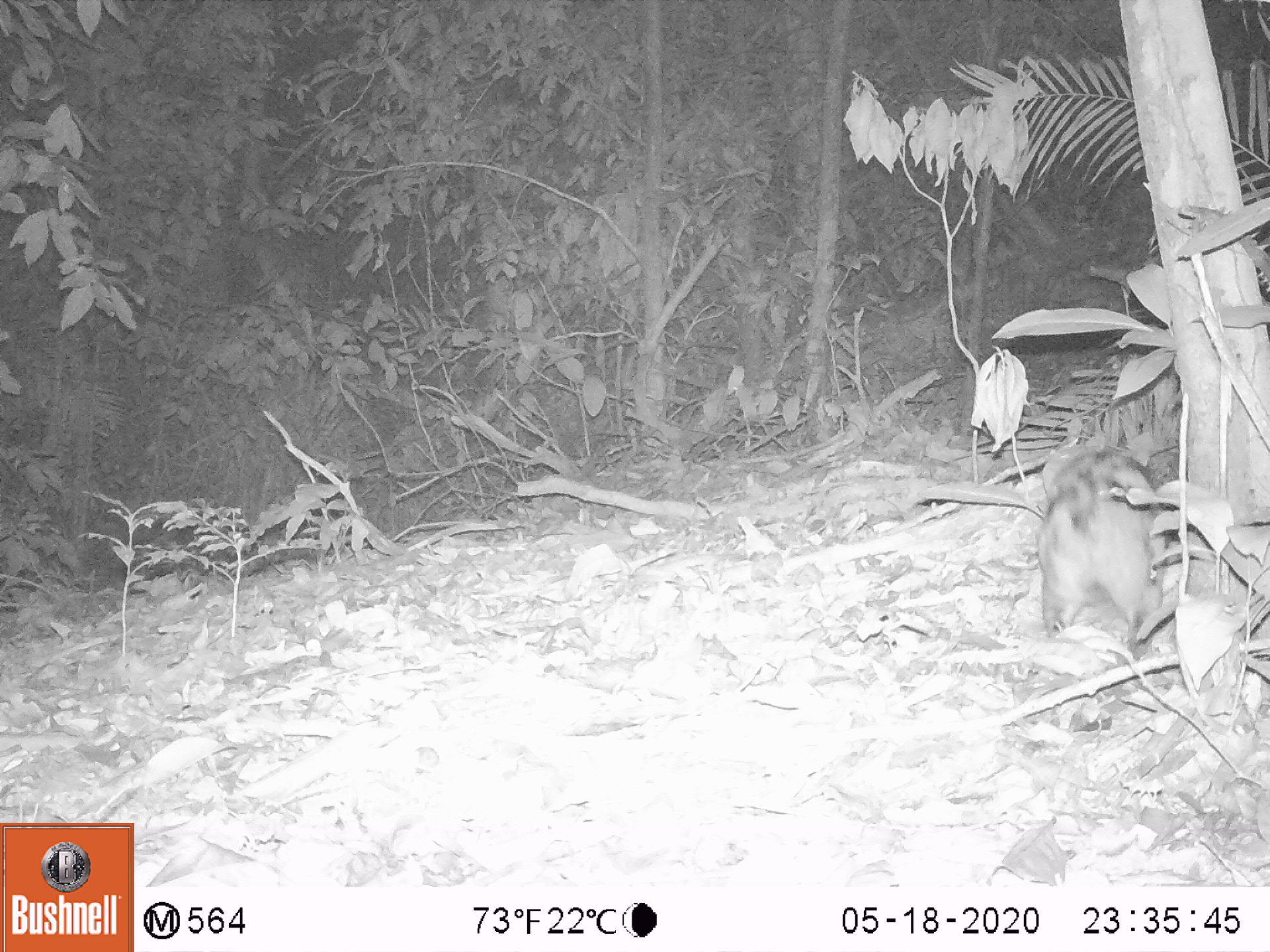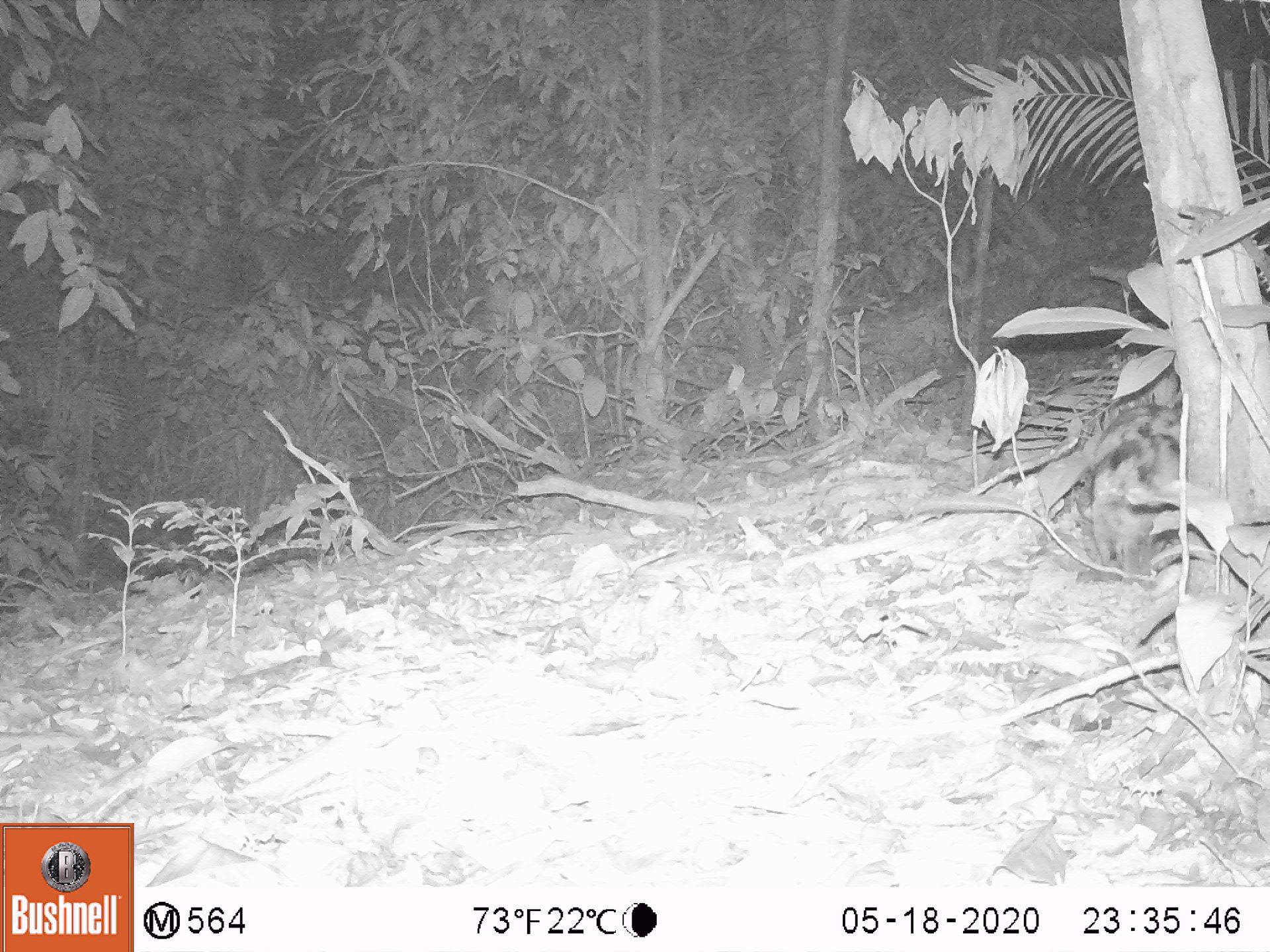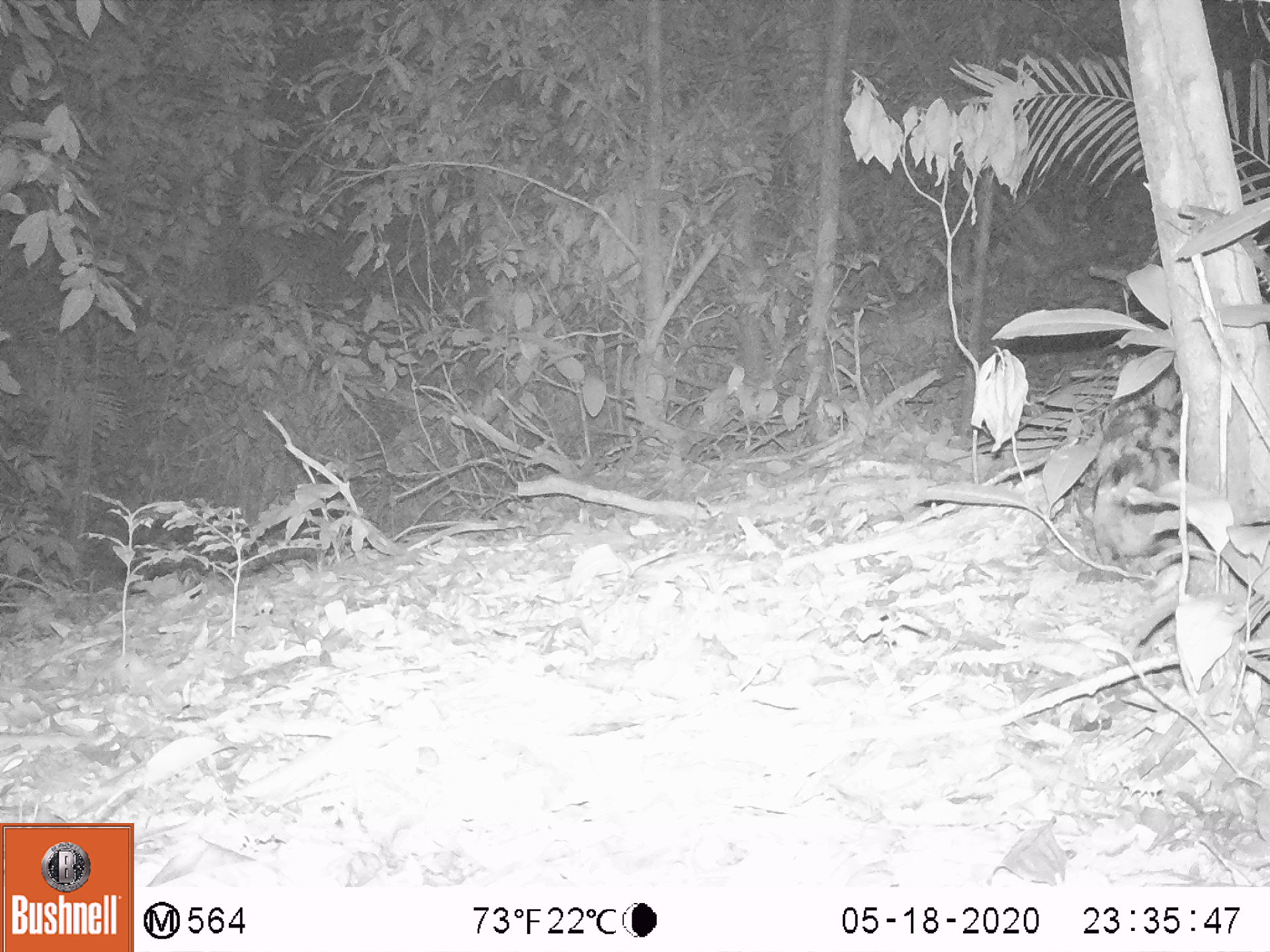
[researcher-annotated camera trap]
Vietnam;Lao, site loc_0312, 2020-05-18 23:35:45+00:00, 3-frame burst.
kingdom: Animalia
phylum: Chordata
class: Mammalia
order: Lagomorpha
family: Leporidae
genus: Nesolagus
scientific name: Nesolagus timminsi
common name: annamite striped rabbit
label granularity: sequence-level